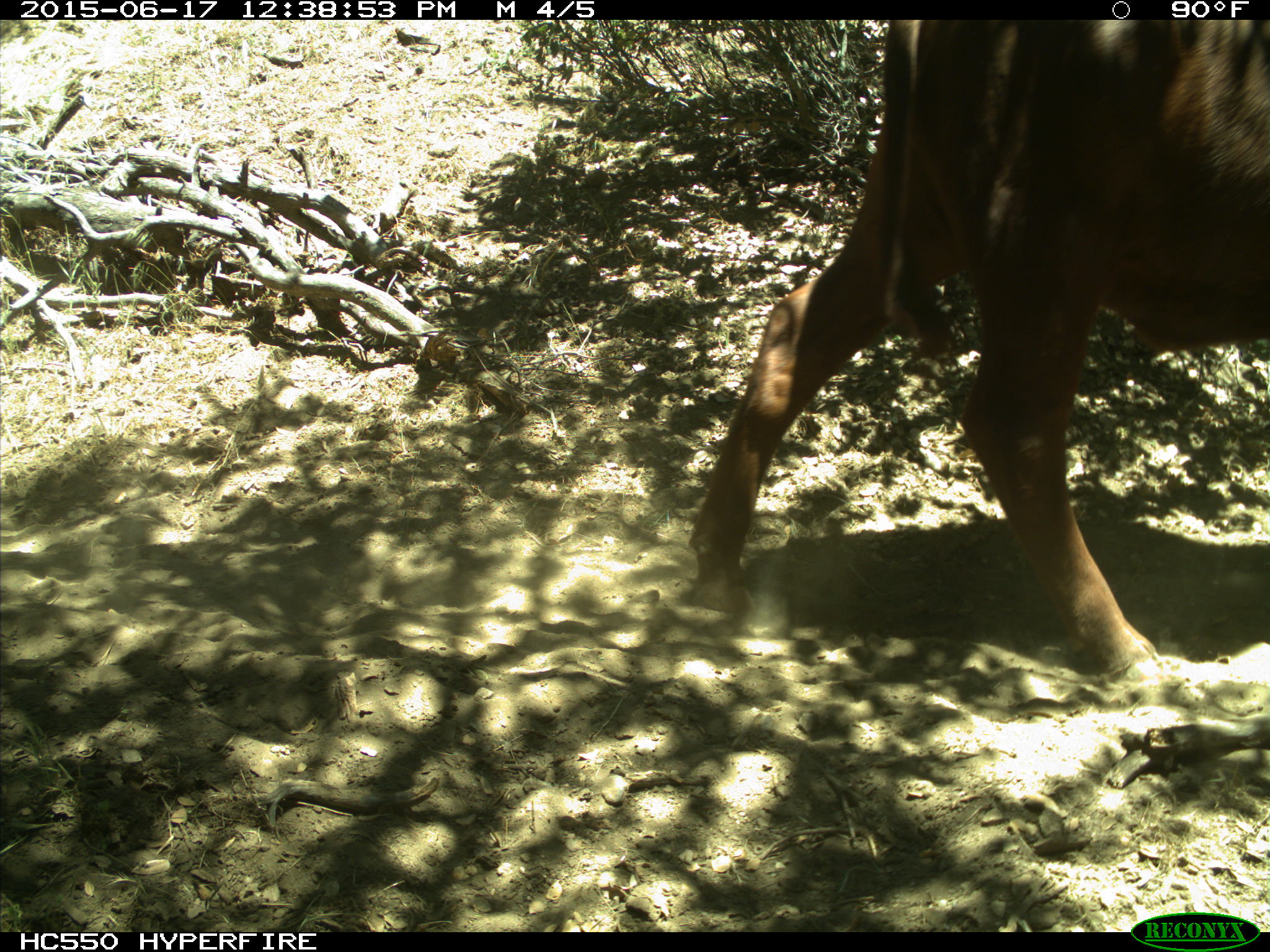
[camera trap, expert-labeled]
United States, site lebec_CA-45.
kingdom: Animalia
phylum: Chordata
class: Mammalia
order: Artiodactyla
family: Bovidae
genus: Bos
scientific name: Bos taurus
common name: domestic cow